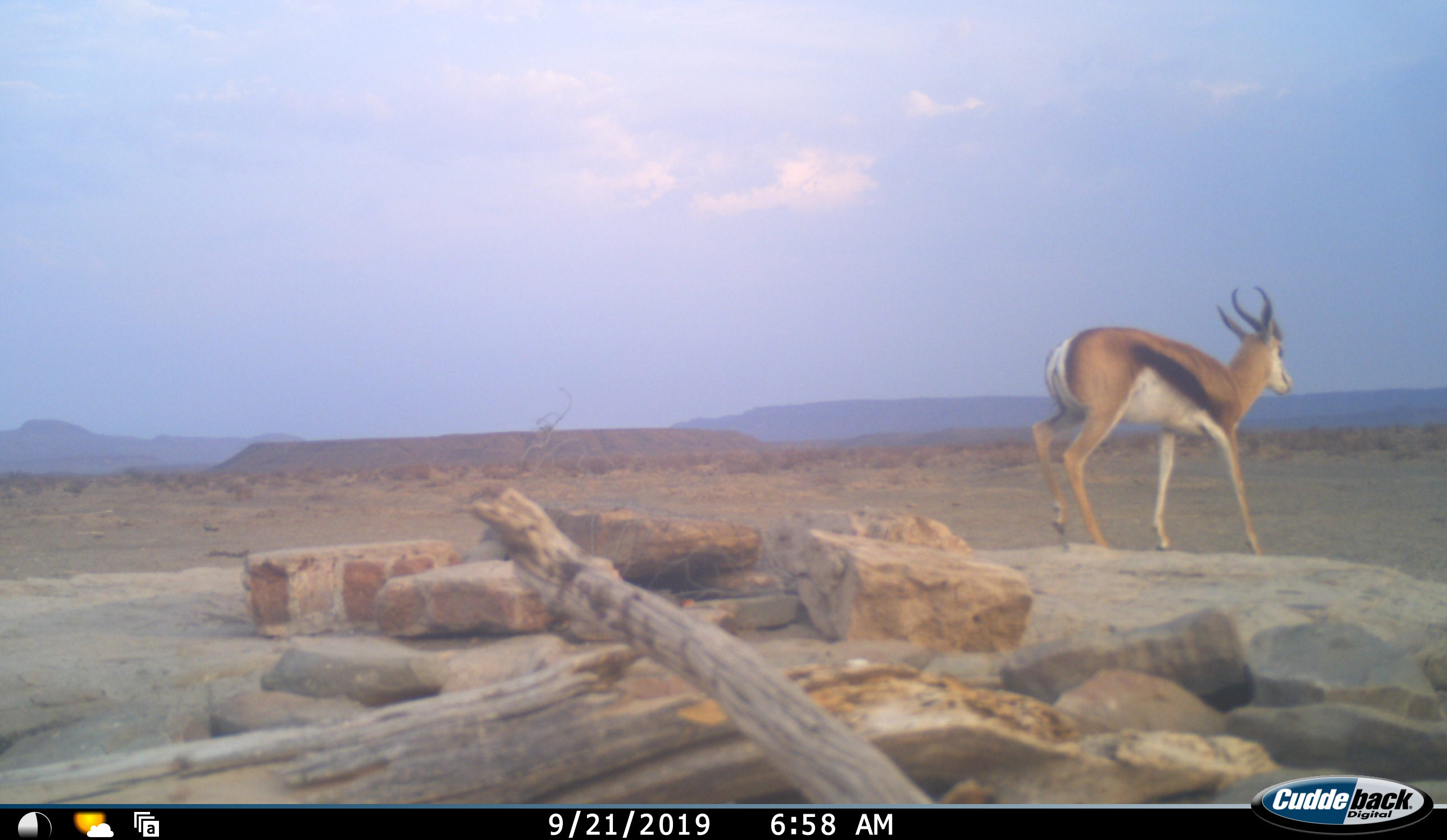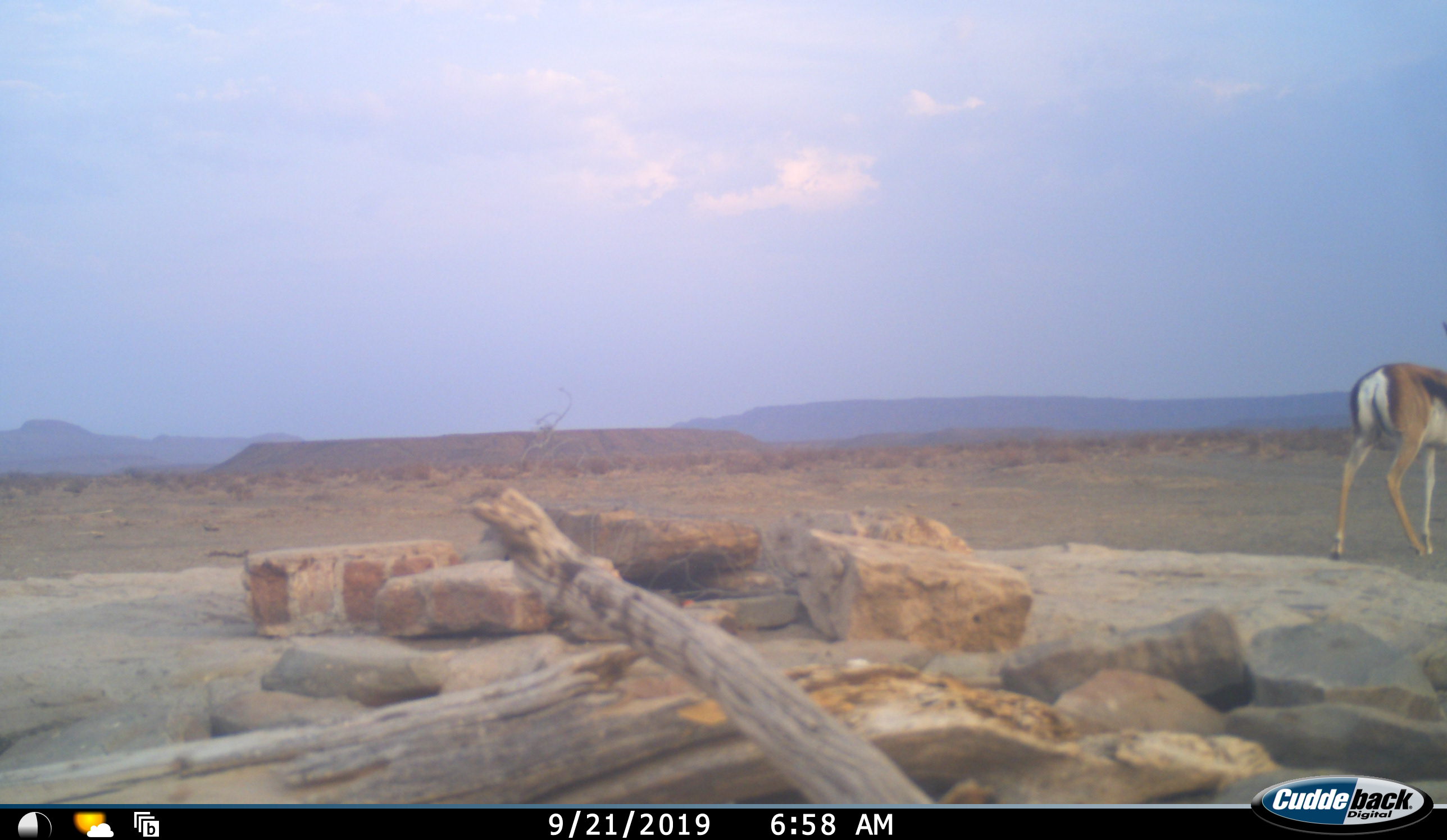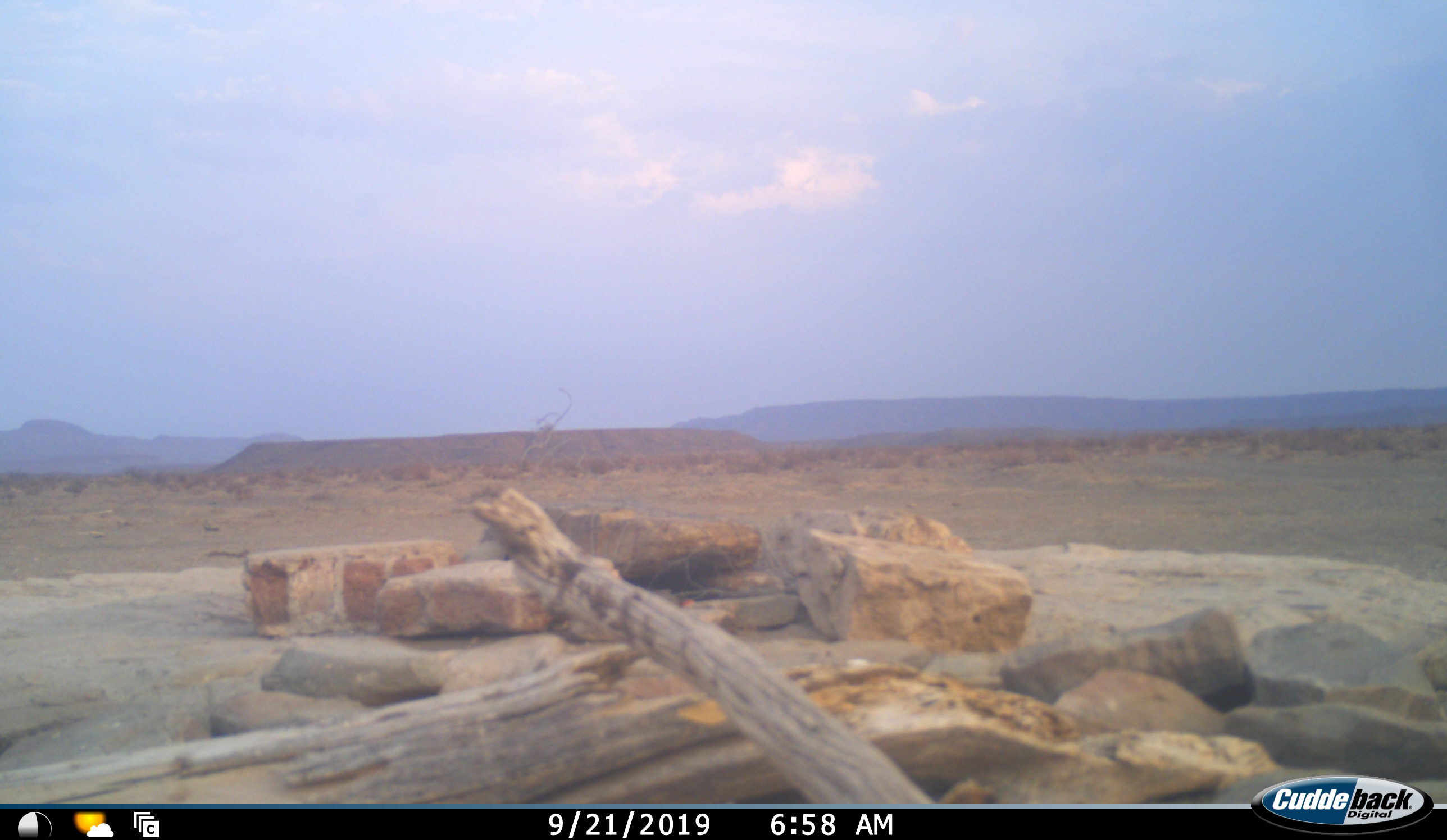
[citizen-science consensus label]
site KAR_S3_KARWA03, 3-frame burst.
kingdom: Animalia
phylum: Chordata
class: Mammalia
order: Artiodactyla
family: Bovidae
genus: Antidorcas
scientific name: Antidorcas marsupialis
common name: springbok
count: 1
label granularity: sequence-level